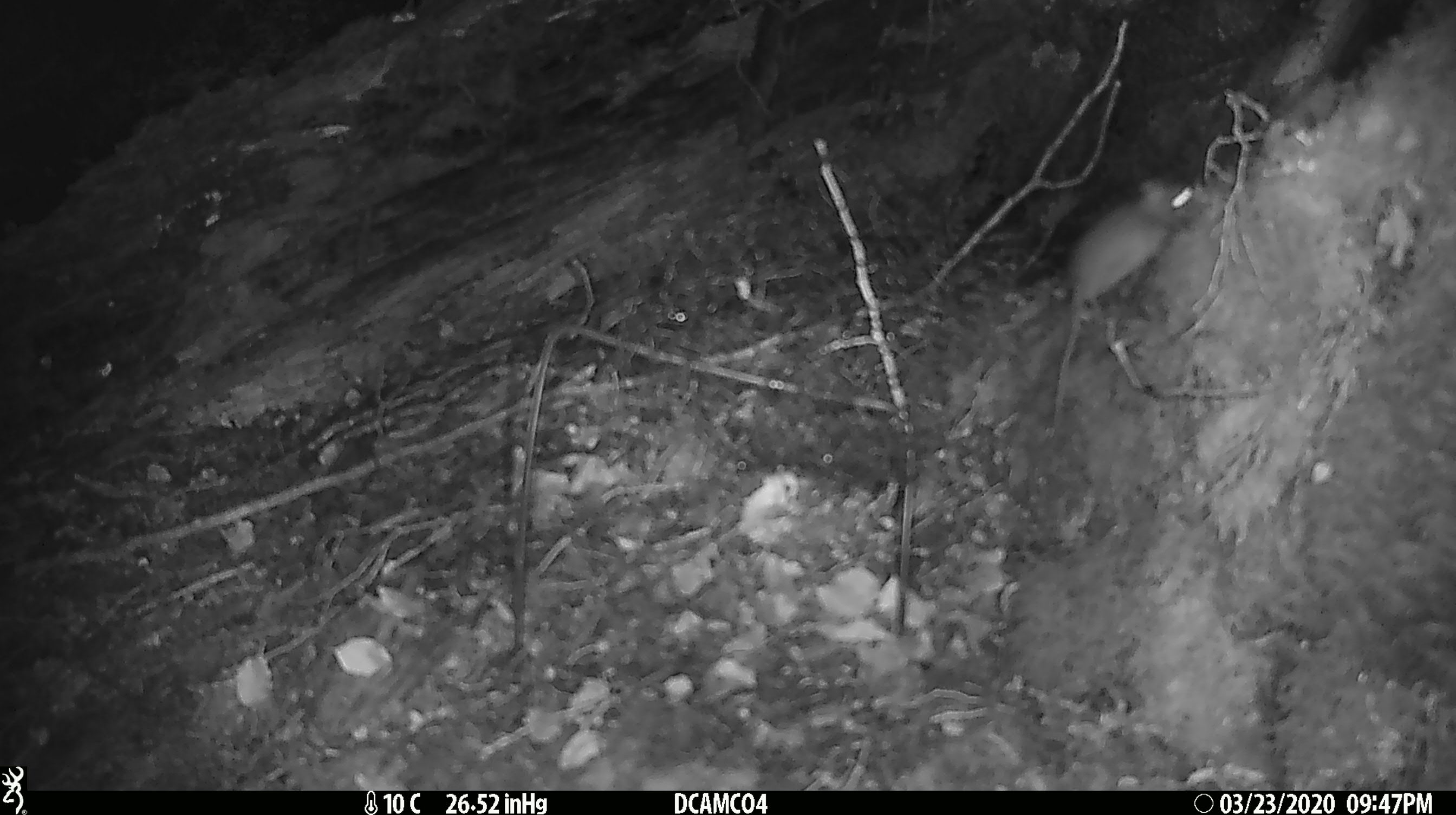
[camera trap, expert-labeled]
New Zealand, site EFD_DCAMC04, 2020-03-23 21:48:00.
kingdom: Animalia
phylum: Chordata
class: Mammalia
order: Rodentia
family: Muridae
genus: Mus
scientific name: Mus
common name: mouse